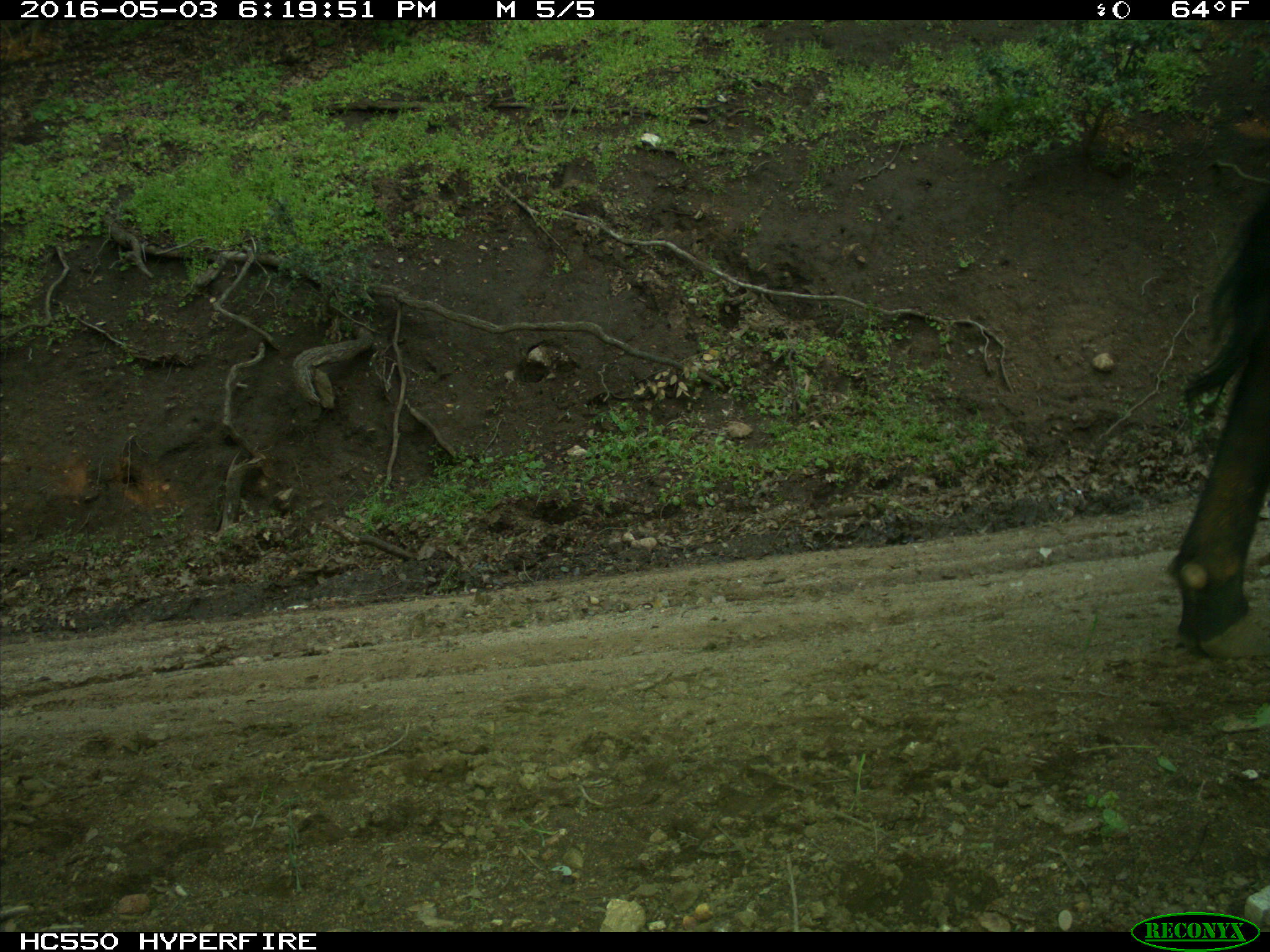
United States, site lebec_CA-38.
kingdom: Animalia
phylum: Chordata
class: Mammalia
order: Artiodactyla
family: Bovidae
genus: Bos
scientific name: Bos taurus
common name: domestic cow